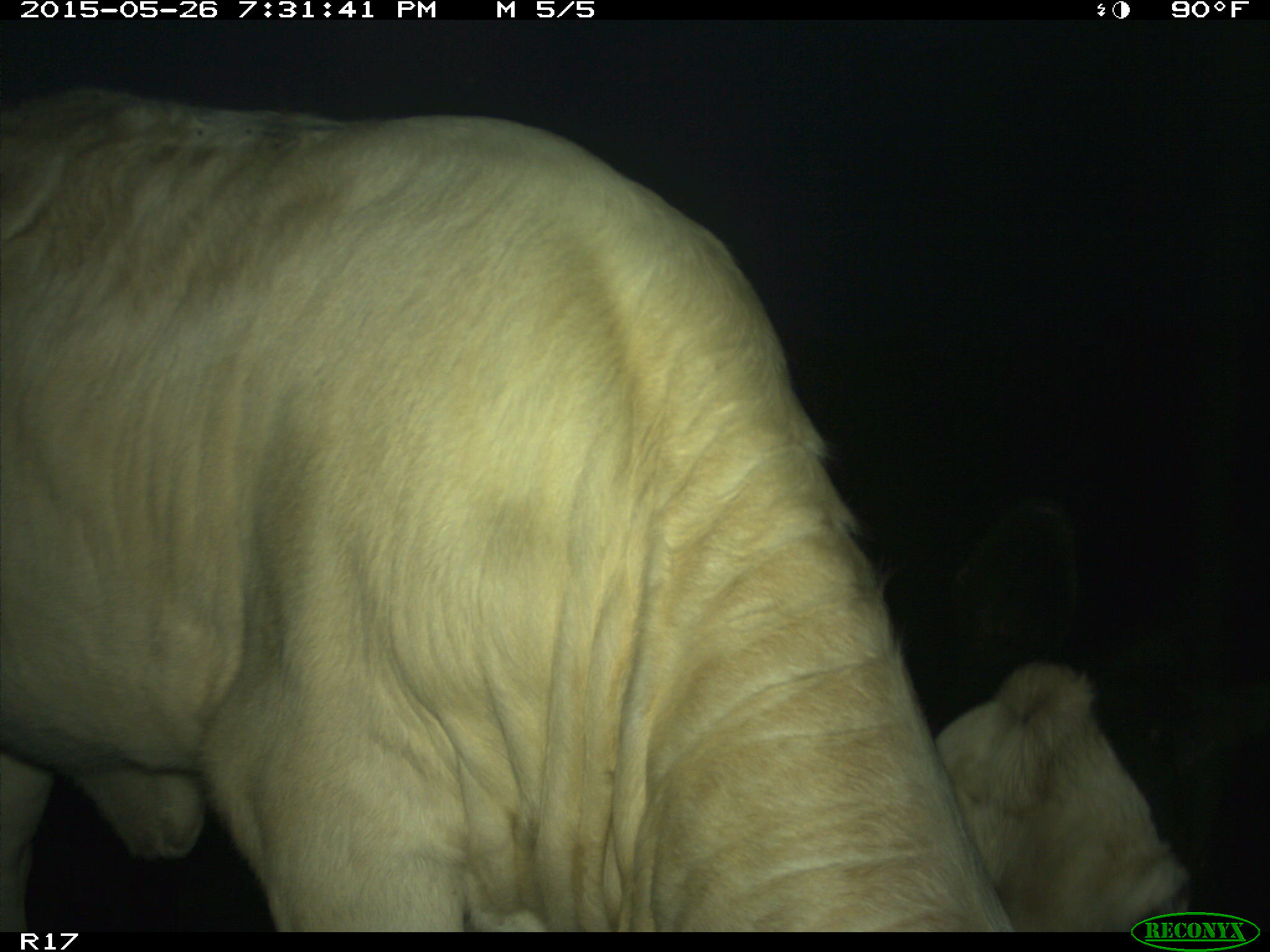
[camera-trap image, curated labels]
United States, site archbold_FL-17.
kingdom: Animalia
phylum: Chordata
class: Mammalia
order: Artiodactyla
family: Bovidae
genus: Bos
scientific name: Bos taurus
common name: domestic cow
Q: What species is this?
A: Bos taurus (domestic cow).